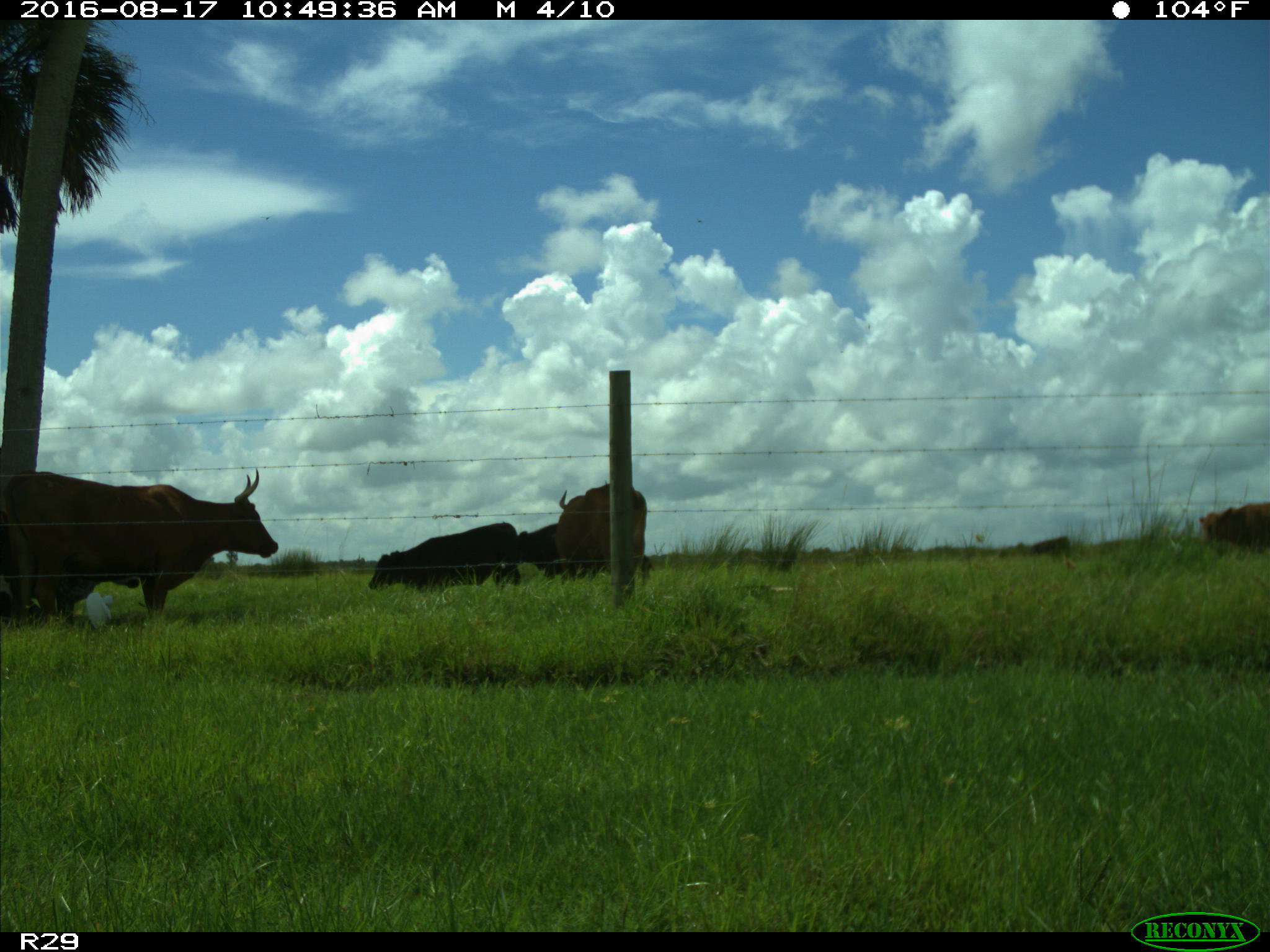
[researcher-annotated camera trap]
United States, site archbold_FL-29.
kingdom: Animalia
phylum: Chordata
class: Mammalia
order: Artiodactyla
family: Bovidae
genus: Bos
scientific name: Bos taurus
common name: domestic cow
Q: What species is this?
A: Bos taurus (domestic cow).